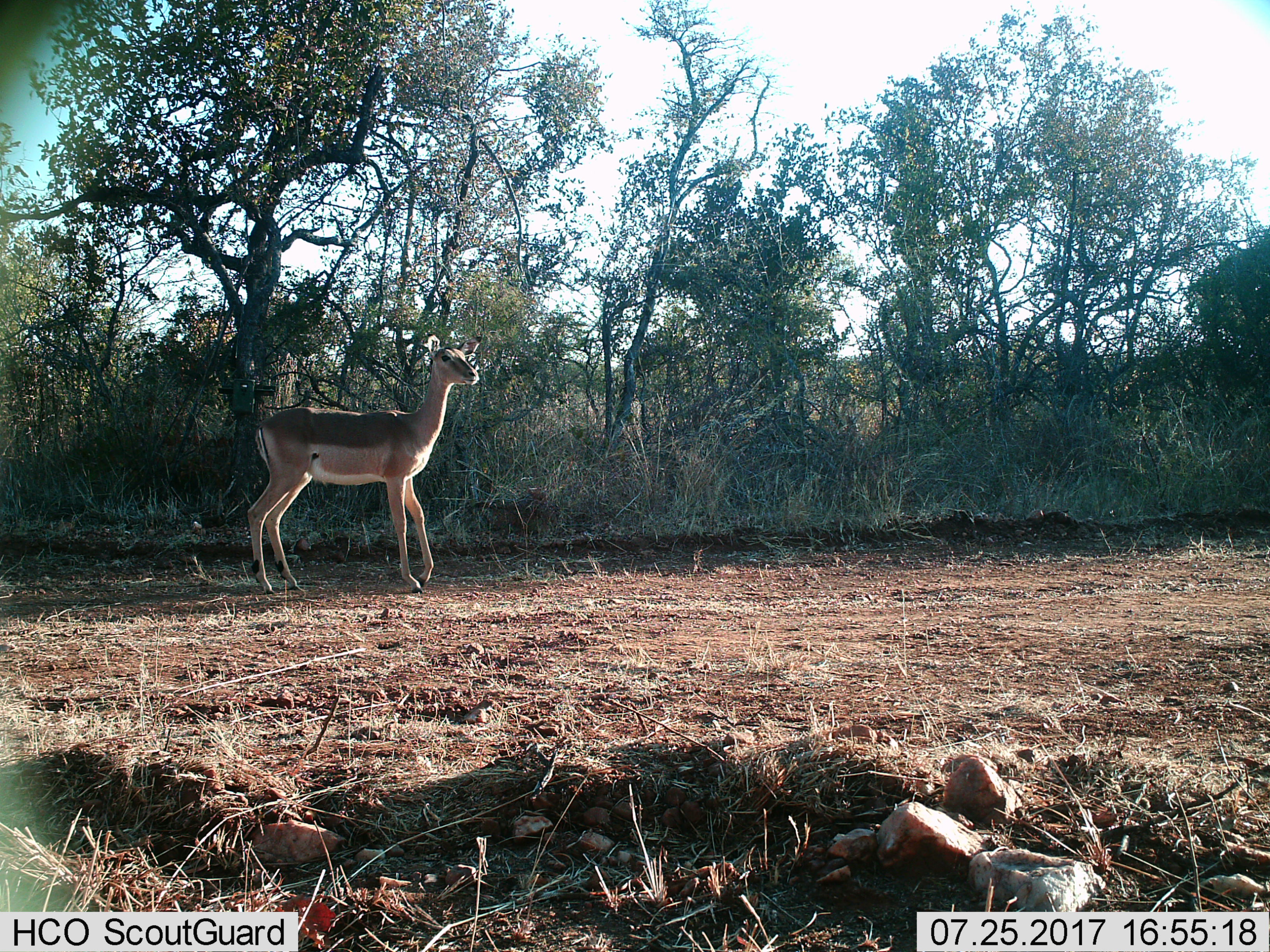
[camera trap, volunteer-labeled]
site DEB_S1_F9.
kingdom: Animalia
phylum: Chordata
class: Mammalia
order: Artiodactyla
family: Bovidae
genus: Aepyceros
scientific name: Aepyceros melampus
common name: impala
Impala (Aepyceros melampus), count 1. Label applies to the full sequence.